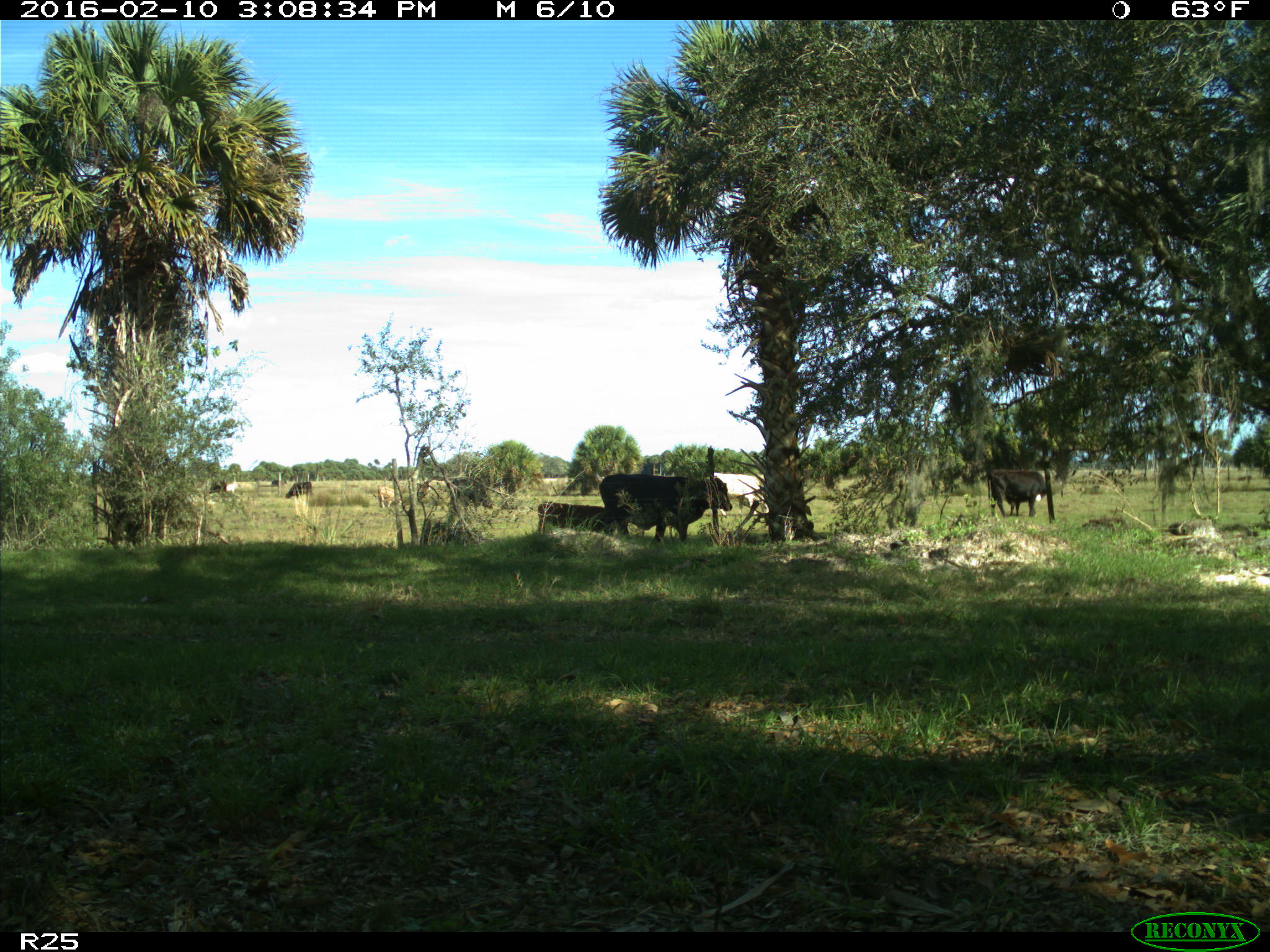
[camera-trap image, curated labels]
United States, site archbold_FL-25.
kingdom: Animalia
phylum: Chordata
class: Mammalia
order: Artiodactyla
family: Bovidae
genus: Bos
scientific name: Bos taurus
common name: domestic cow